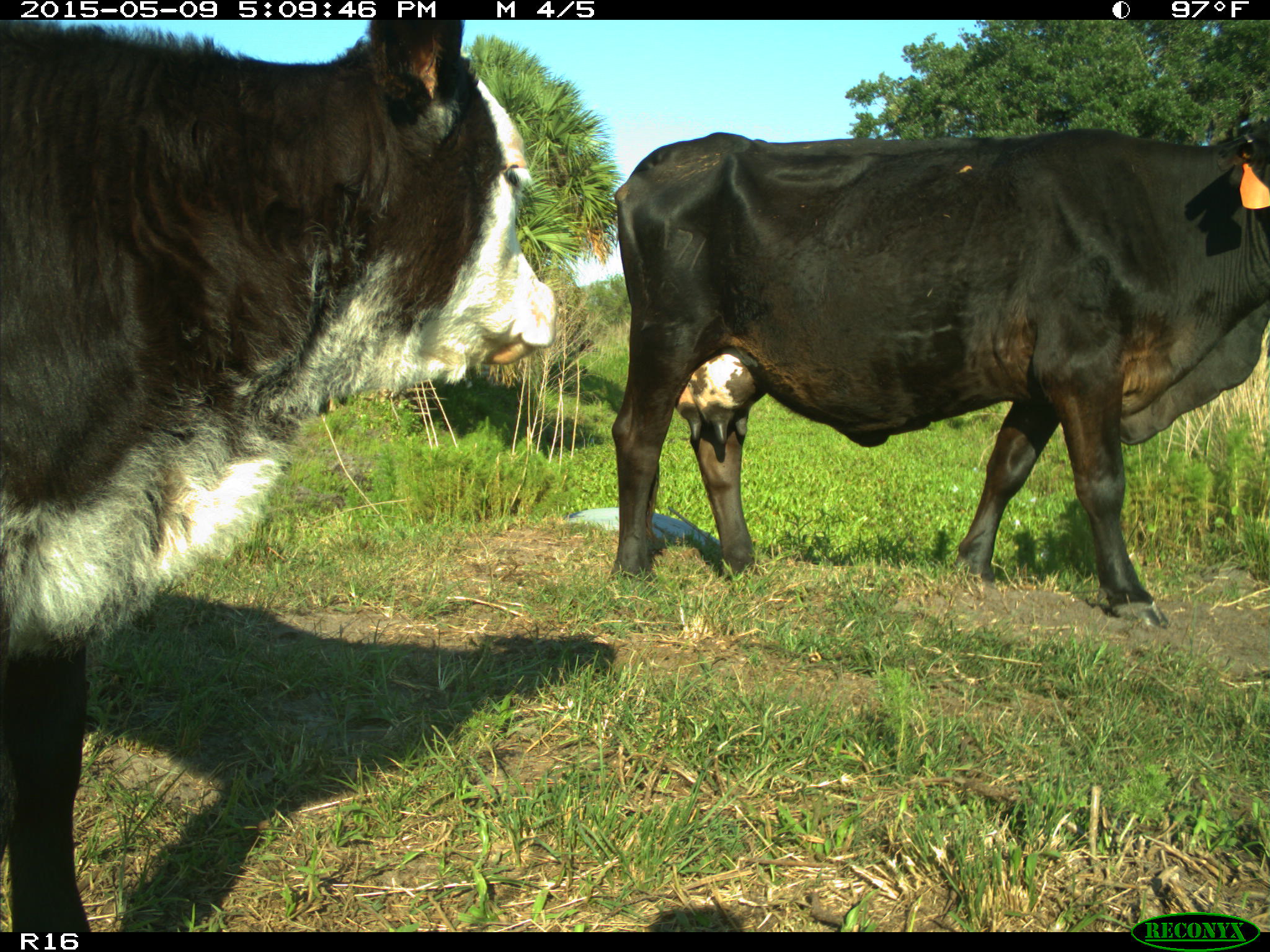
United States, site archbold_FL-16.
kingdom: Animalia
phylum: Chordata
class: Mammalia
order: Artiodactyla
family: Suidae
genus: Sus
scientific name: Sus scrofa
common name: wild boar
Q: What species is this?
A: Sus scrofa (wild boar).